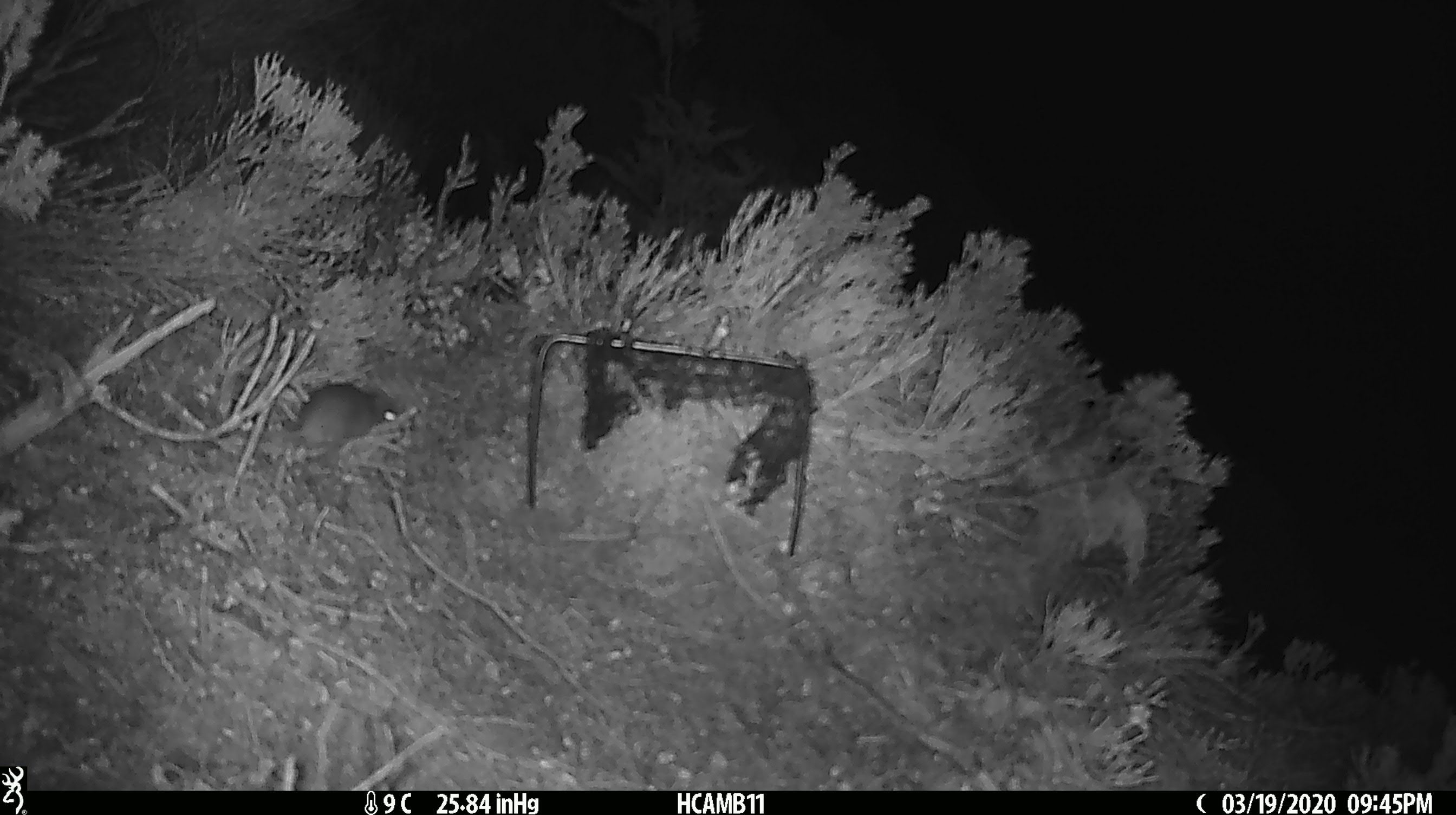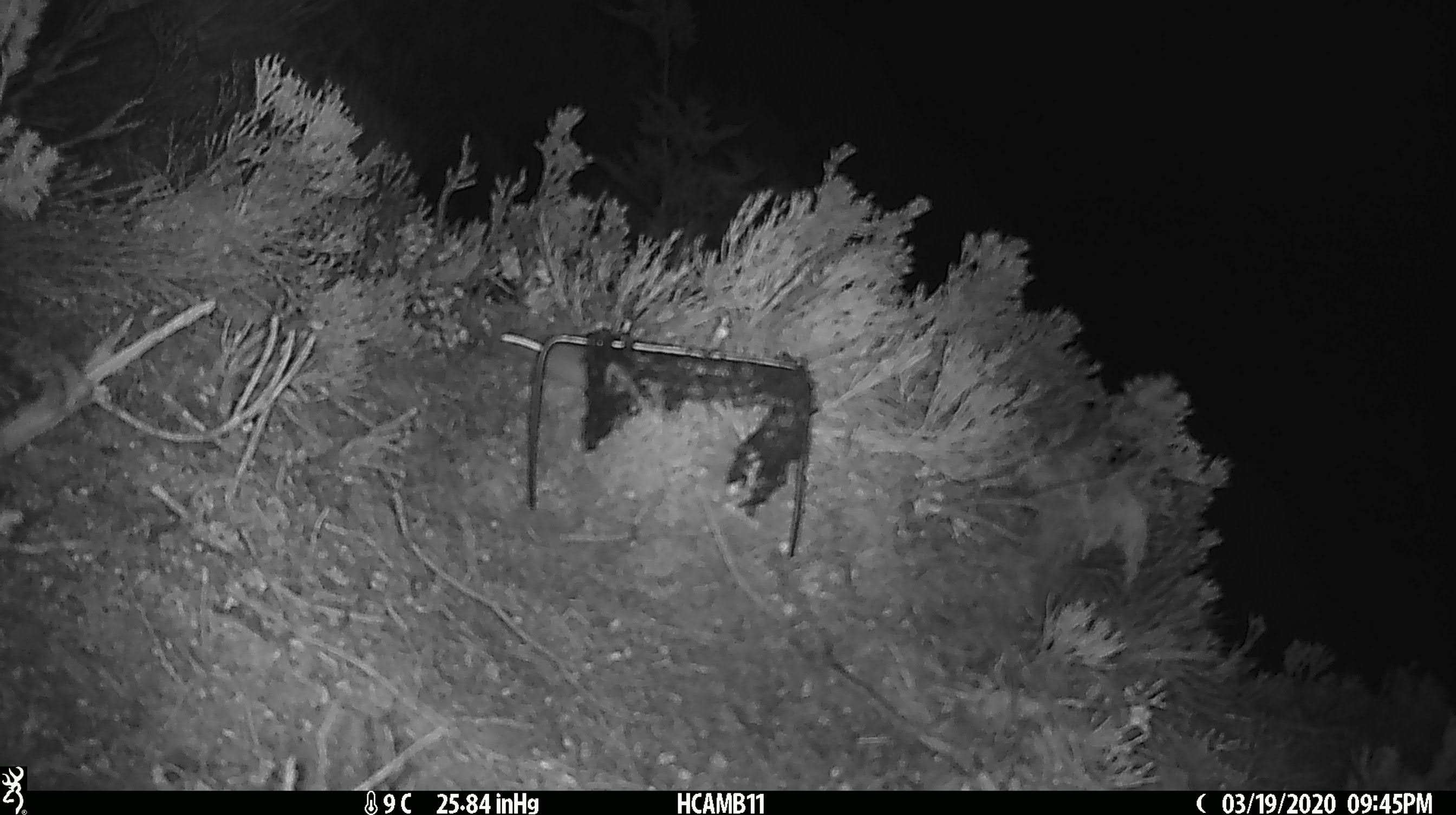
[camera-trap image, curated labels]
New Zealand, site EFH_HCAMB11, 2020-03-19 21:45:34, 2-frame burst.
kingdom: Animalia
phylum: Chordata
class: Mammalia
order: Rodentia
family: Muridae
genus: Mus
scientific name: Mus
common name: mouse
Mouse (Mus).